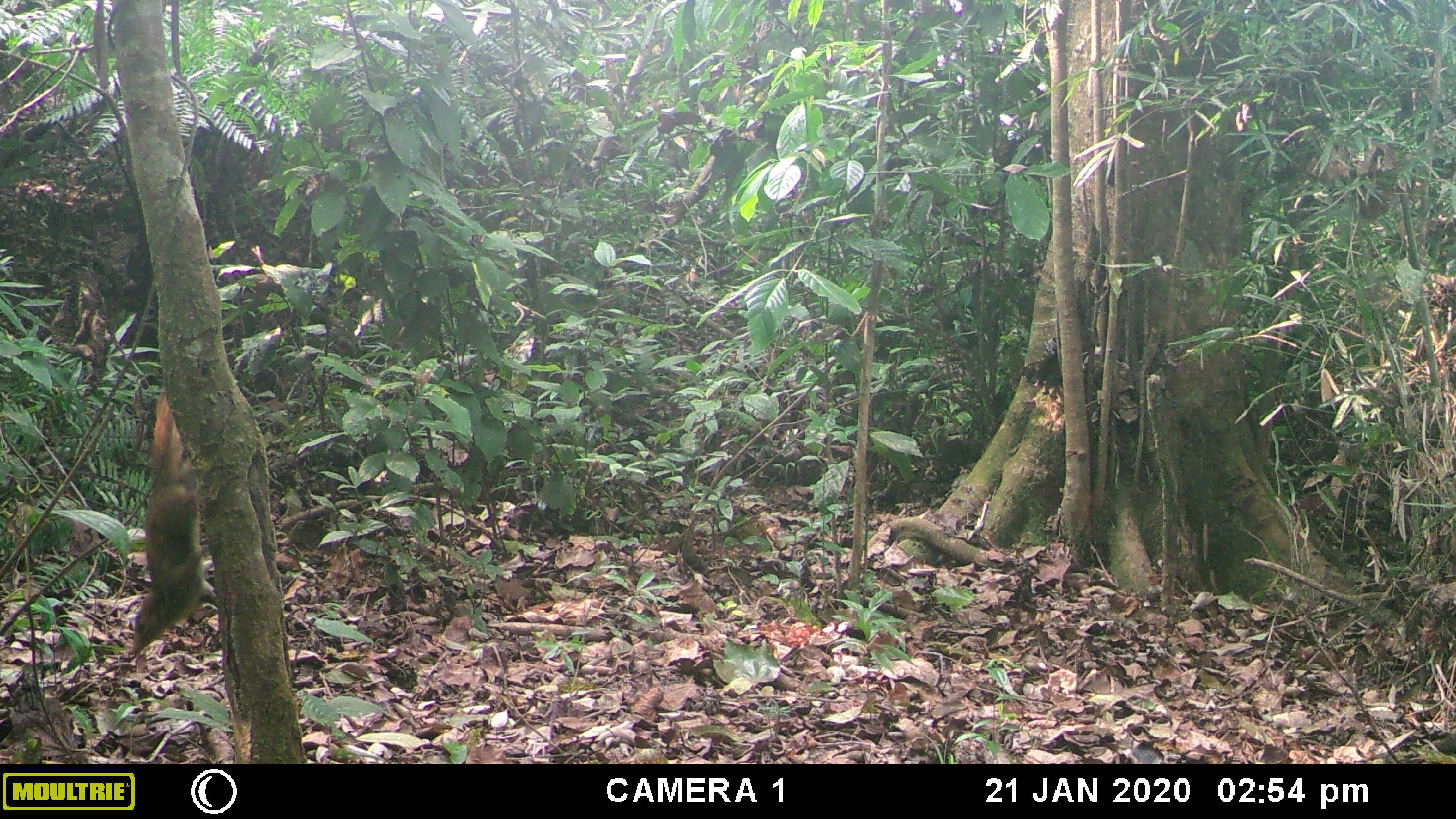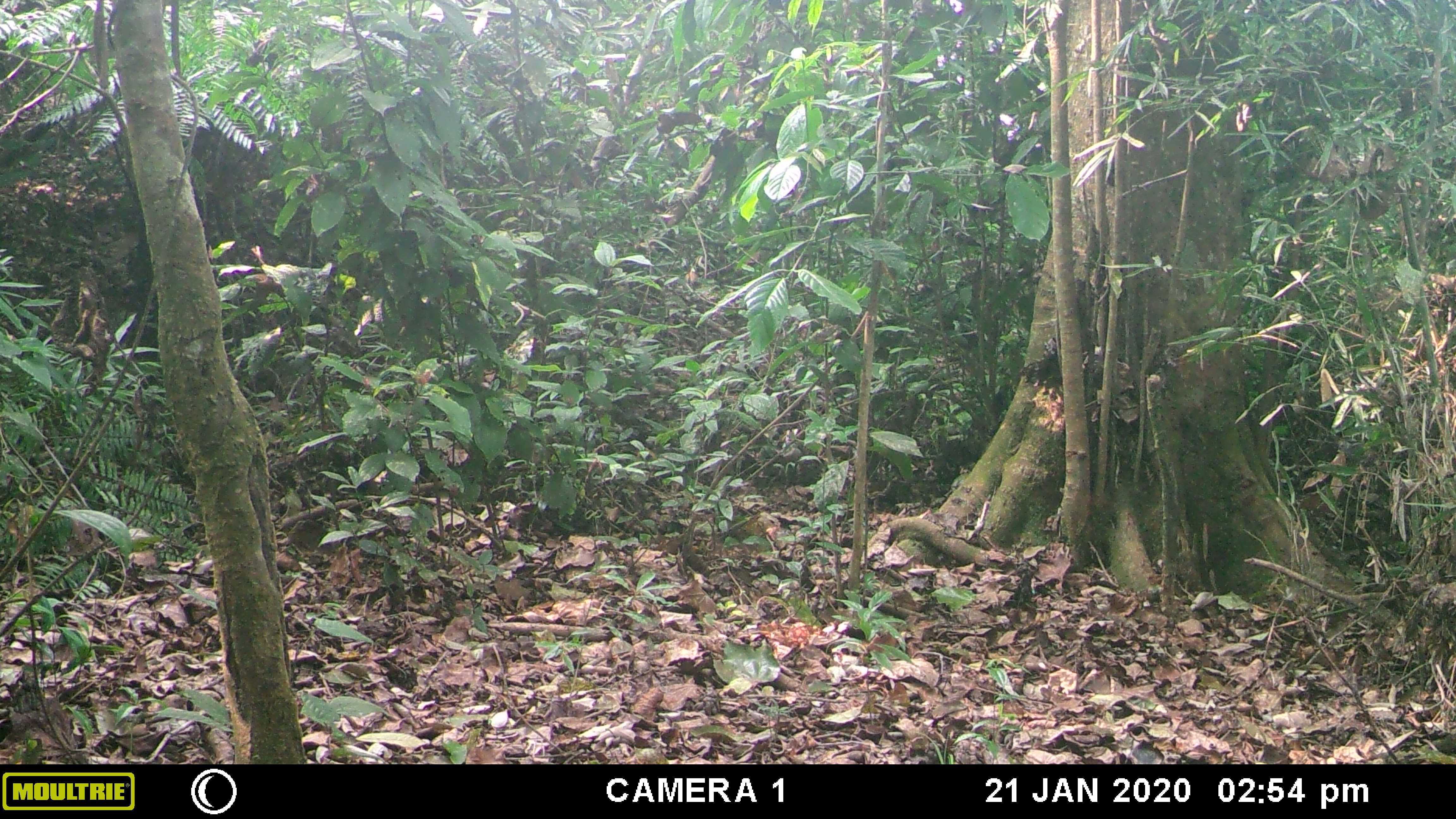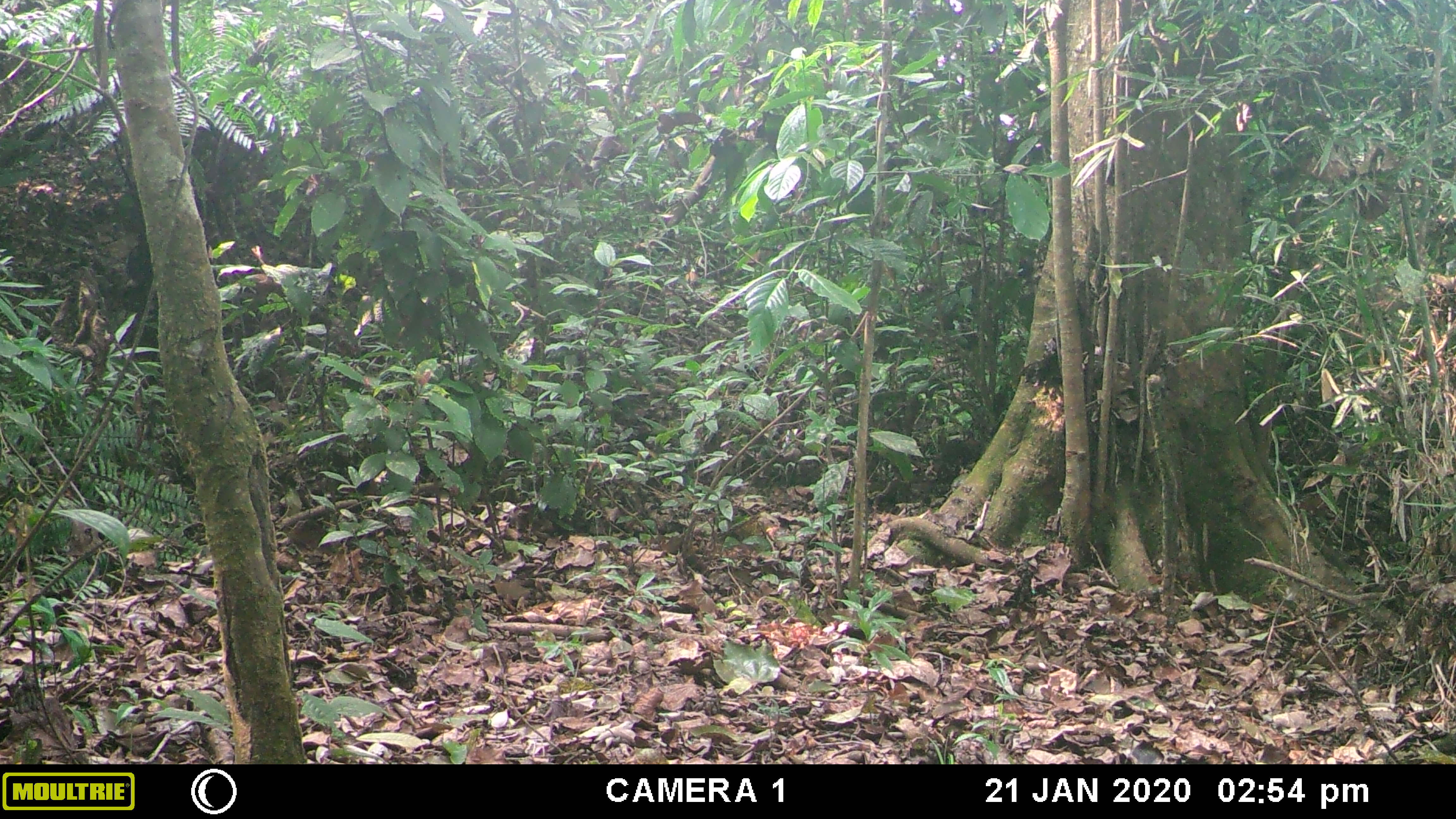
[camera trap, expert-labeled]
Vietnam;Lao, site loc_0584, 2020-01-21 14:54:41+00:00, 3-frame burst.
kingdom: Animalia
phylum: Chordata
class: Mammalia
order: Scandentia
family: Tupaiidae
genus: Tupaia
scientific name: Tupaia belangeri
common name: northern treeshrew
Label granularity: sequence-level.